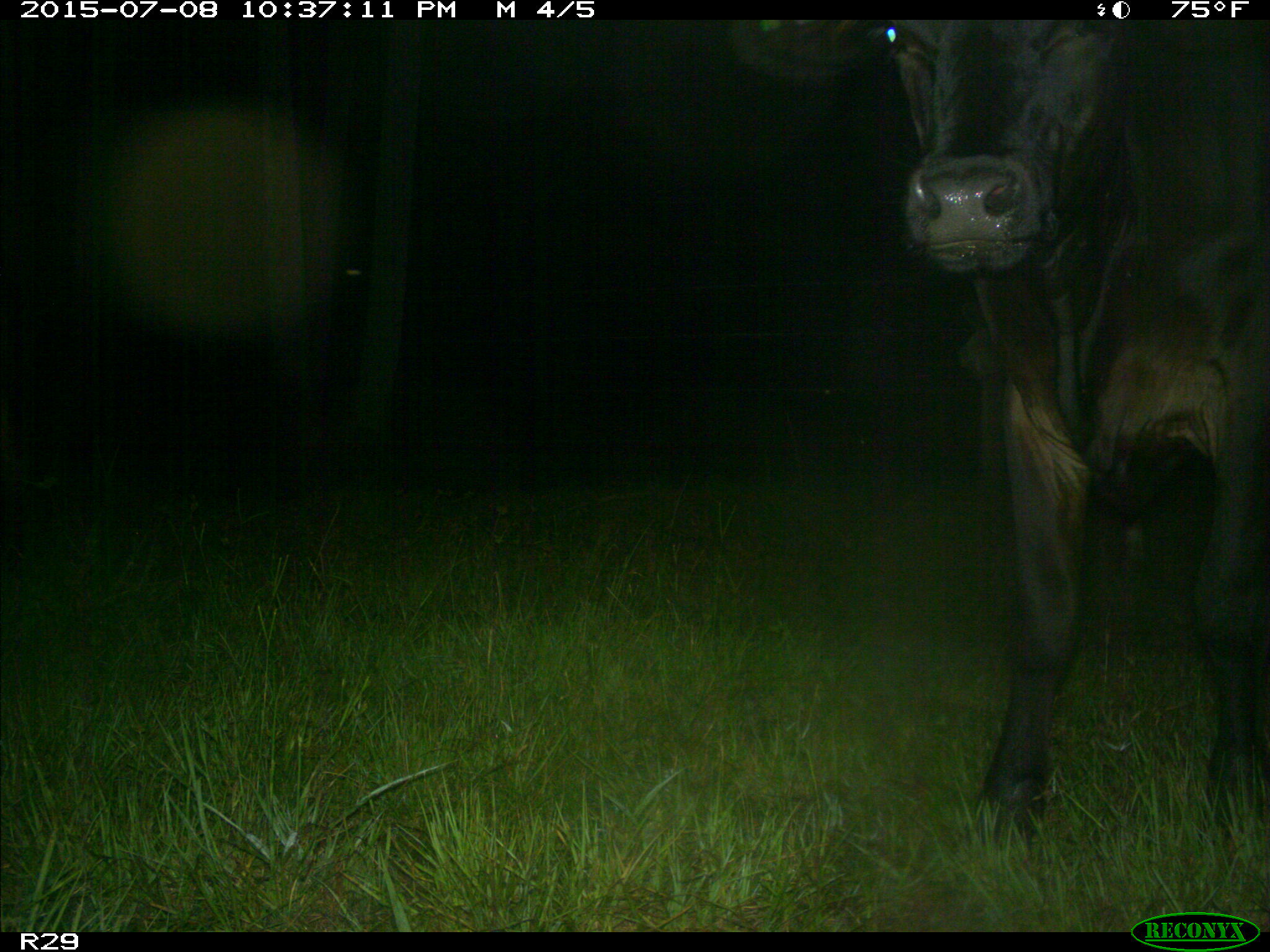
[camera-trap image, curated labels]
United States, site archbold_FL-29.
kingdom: Animalia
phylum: Chordata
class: Mammalia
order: Artiodactyla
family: Bovidae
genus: Bos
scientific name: Bos taurus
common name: domestic cow